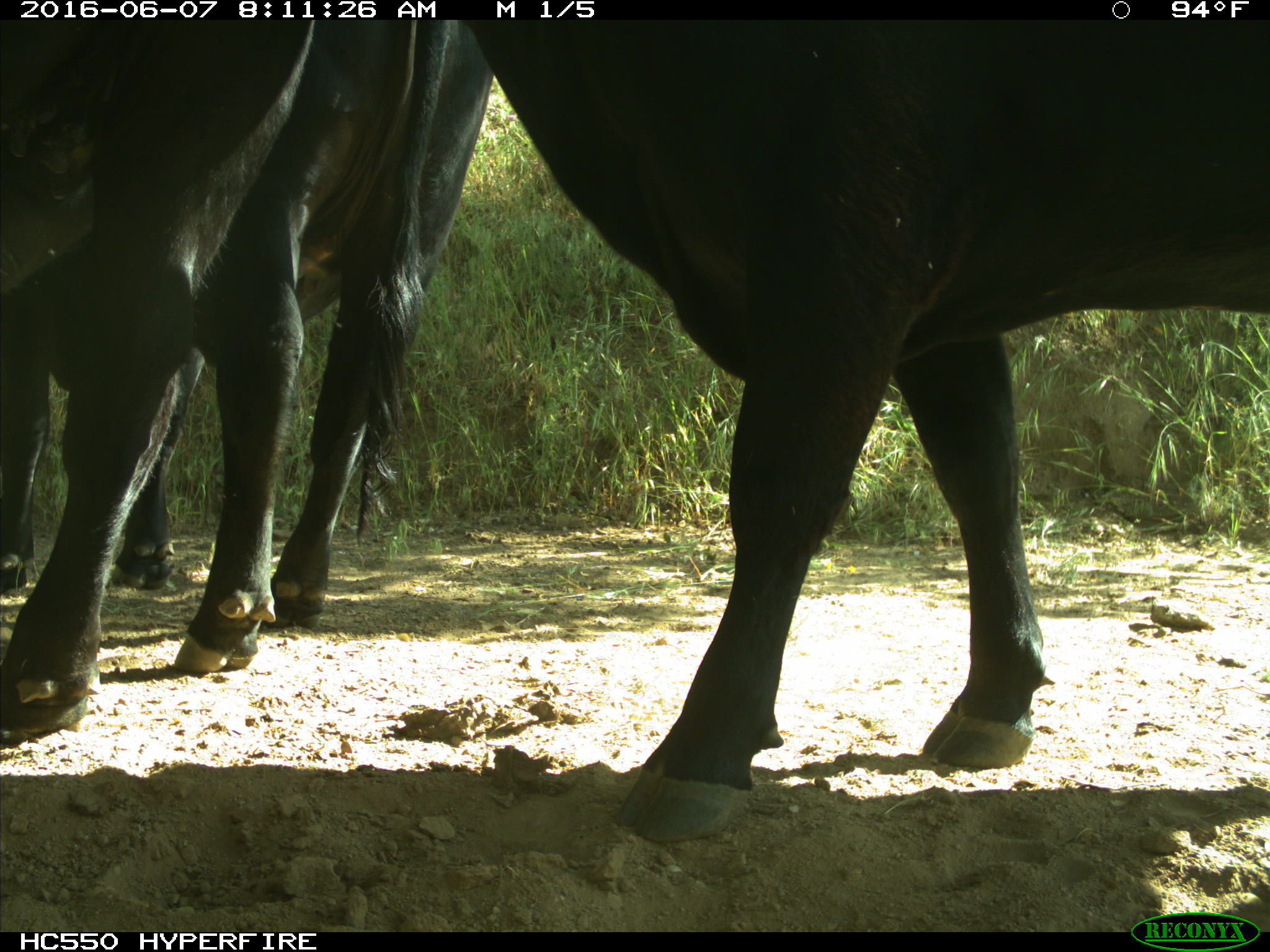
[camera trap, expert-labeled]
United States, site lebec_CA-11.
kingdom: Animalia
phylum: Chordata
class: Mammalia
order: Artiodactyla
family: Bovidae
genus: Bos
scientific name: Bos taurus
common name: domestic cow